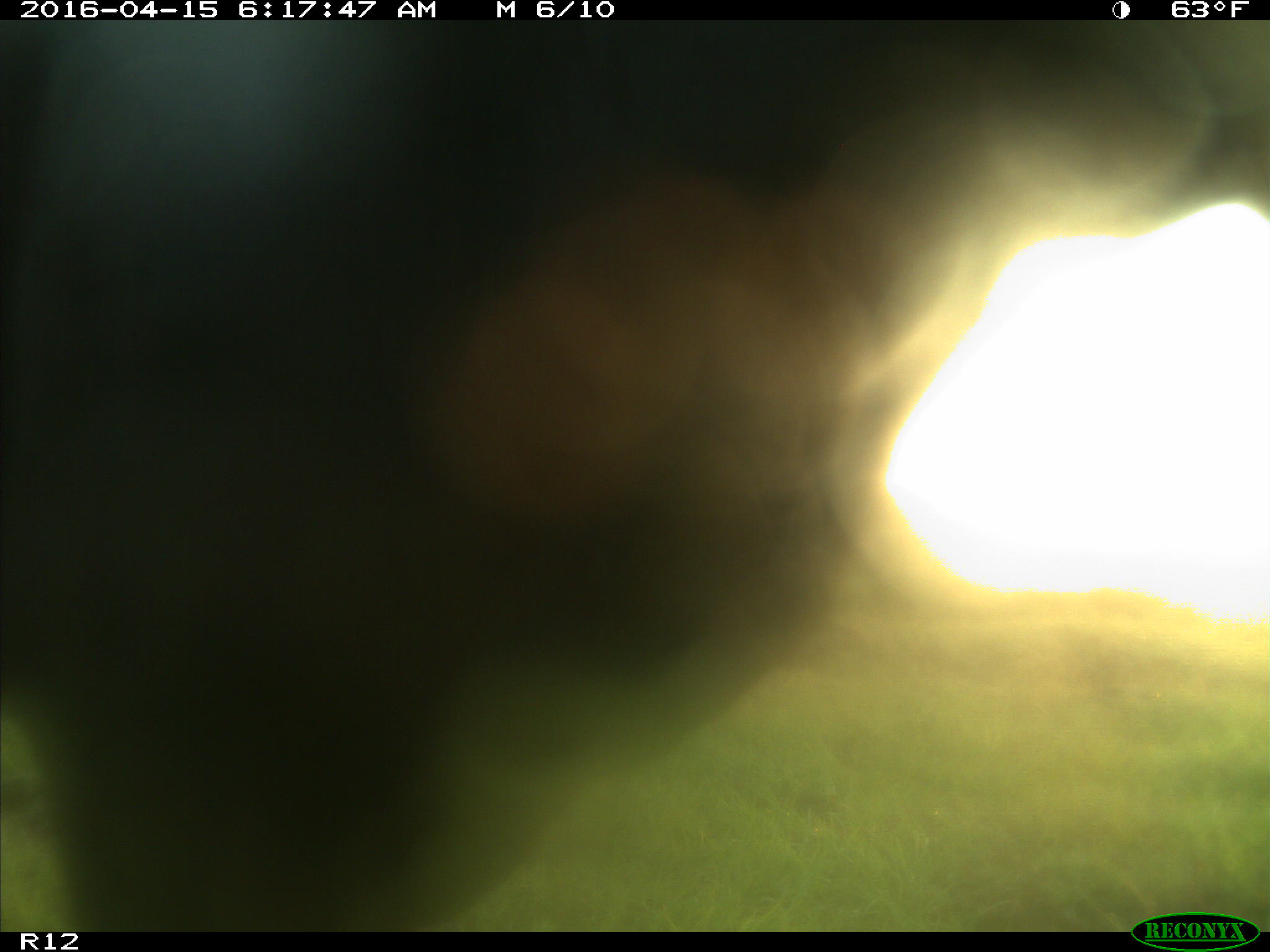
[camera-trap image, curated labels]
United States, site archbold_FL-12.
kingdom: Animalia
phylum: Chordata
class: Mammalia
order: Artiodactyla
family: Bovidae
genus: Bos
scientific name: Bos taurus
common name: domestic cow